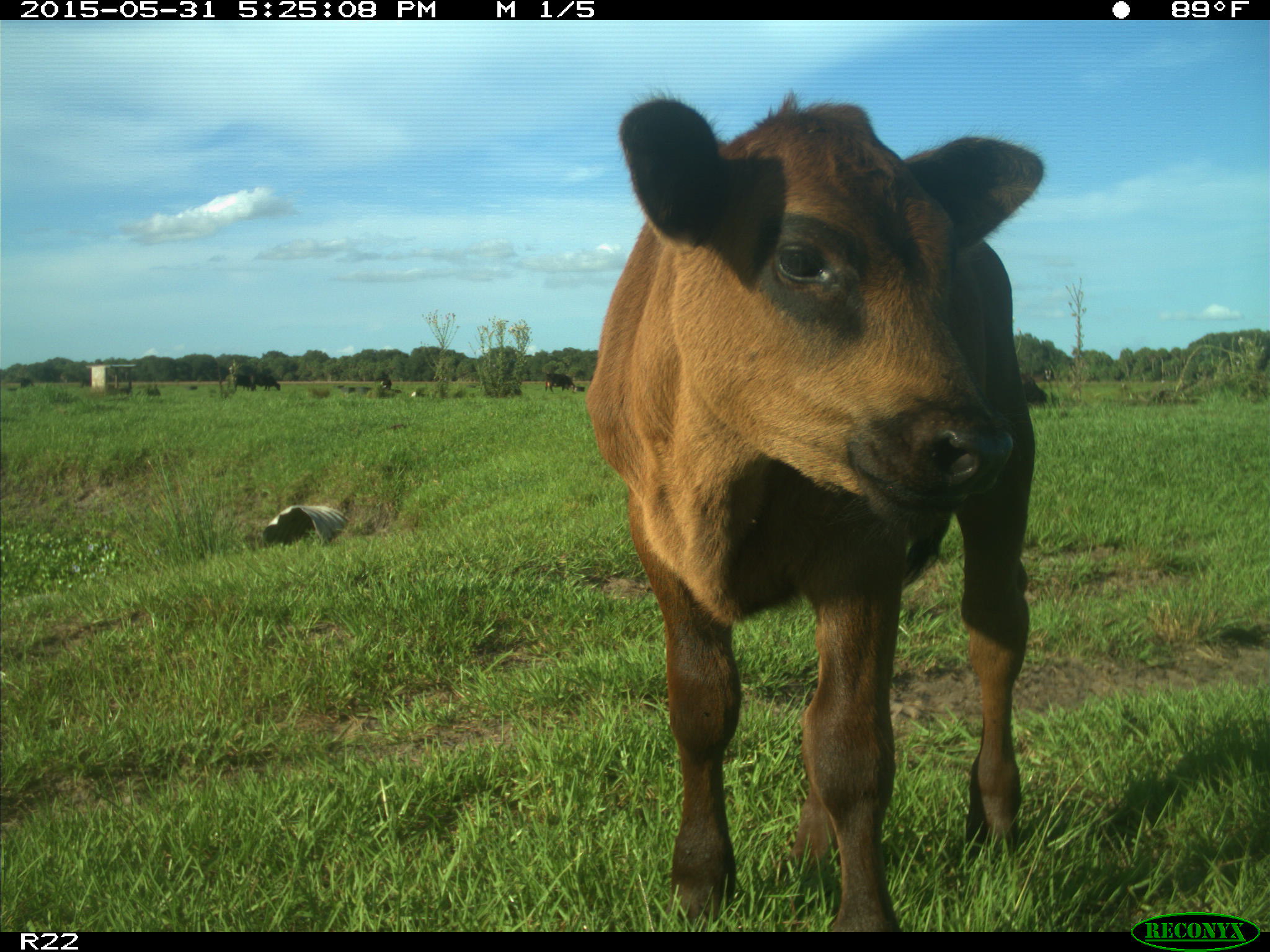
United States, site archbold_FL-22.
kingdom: Animalia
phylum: Chordata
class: Mammalia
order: Artiodactyla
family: Bovidae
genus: Bos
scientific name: Bos taurus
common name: domestic cow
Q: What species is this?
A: Bos taurus (domestic cow).